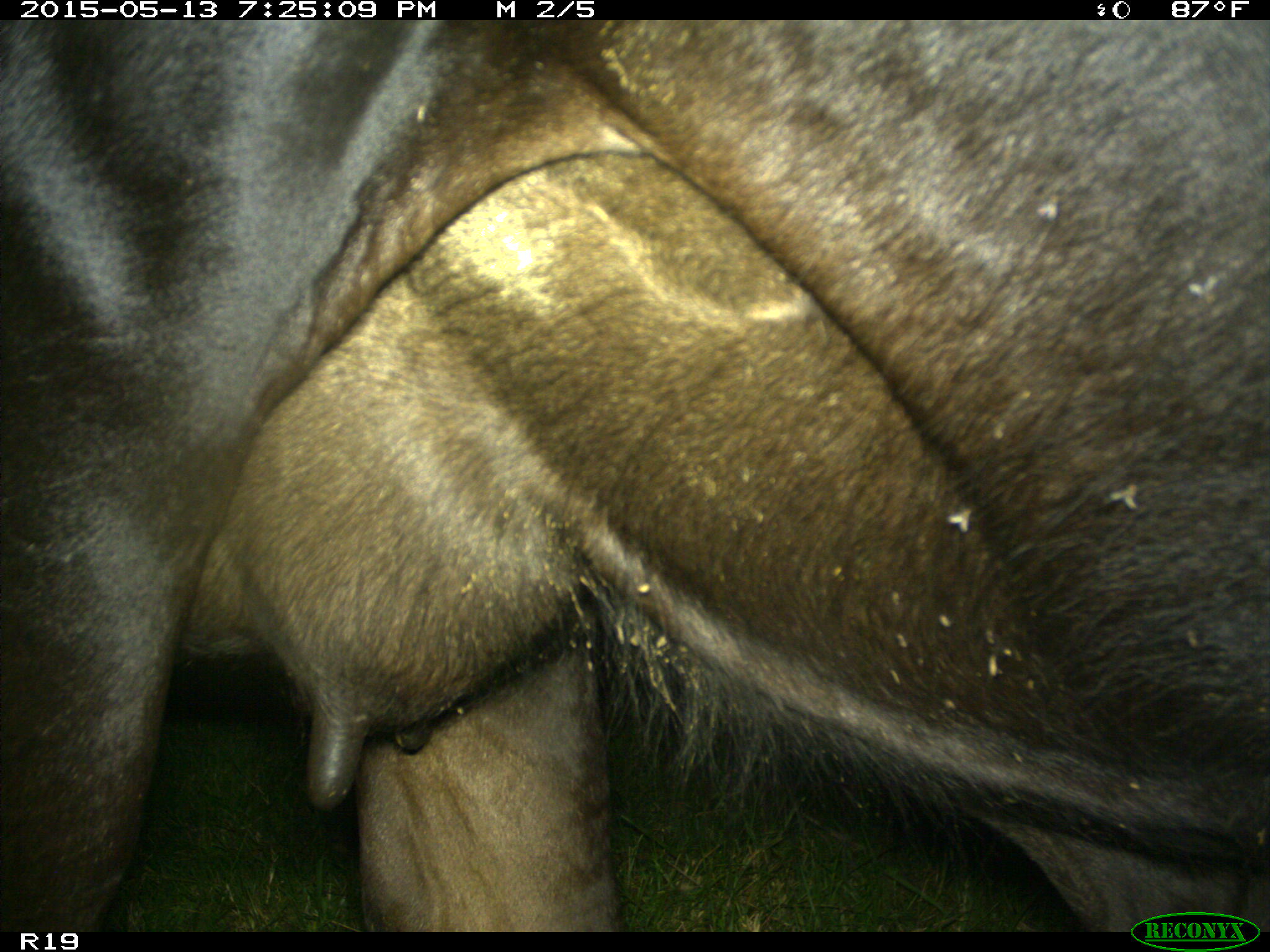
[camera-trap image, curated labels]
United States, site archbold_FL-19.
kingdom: Animalia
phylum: Chordata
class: Mammalia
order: Artiodactyla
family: Bovidae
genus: Bos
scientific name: Bos taurus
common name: domestic cow